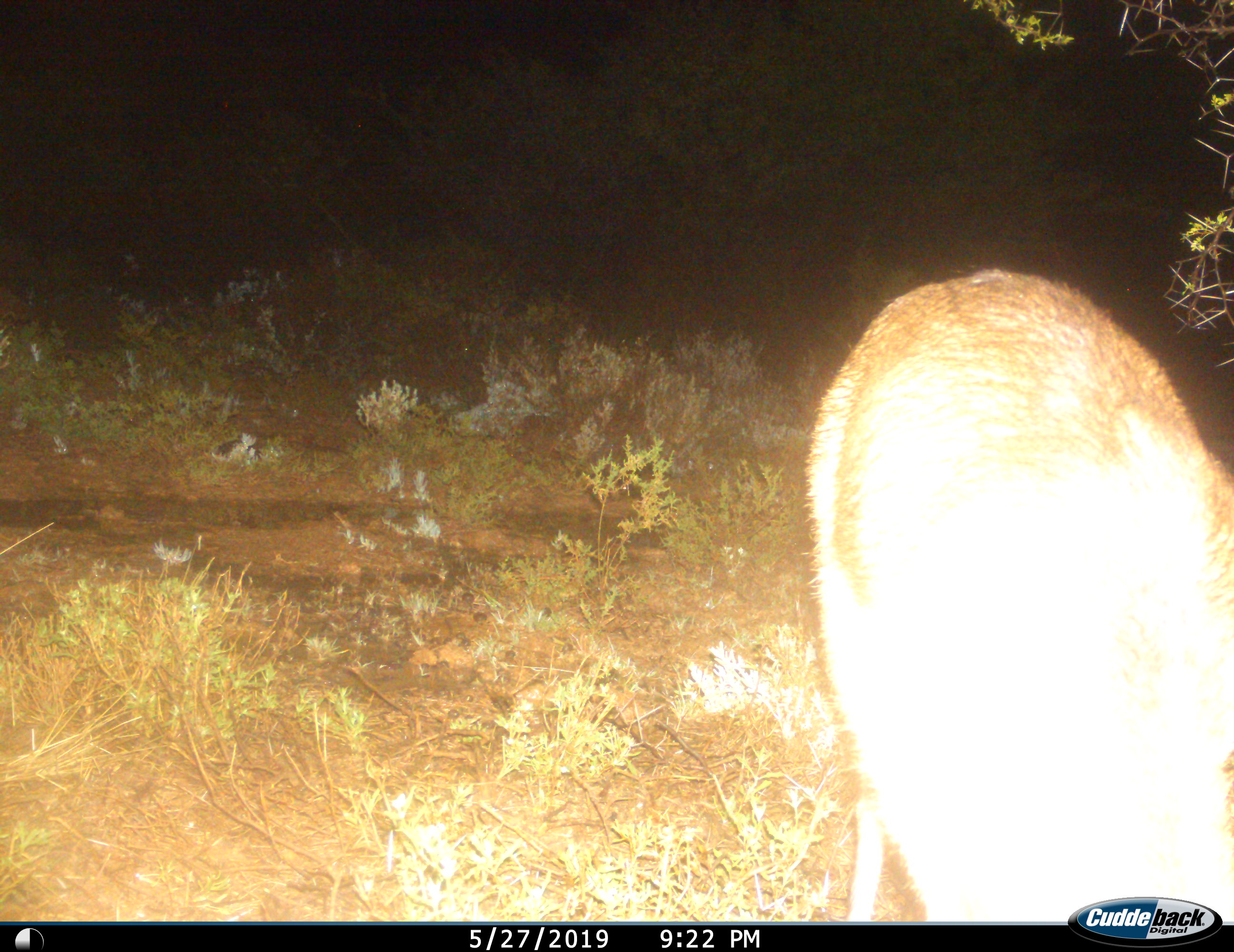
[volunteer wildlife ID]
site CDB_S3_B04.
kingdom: Animalia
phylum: Chordata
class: Mammalia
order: Artiodactyla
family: Bovidae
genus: Sylvicapra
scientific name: Sylvicapra grimmia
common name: common duiker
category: duikercommongrey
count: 1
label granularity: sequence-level